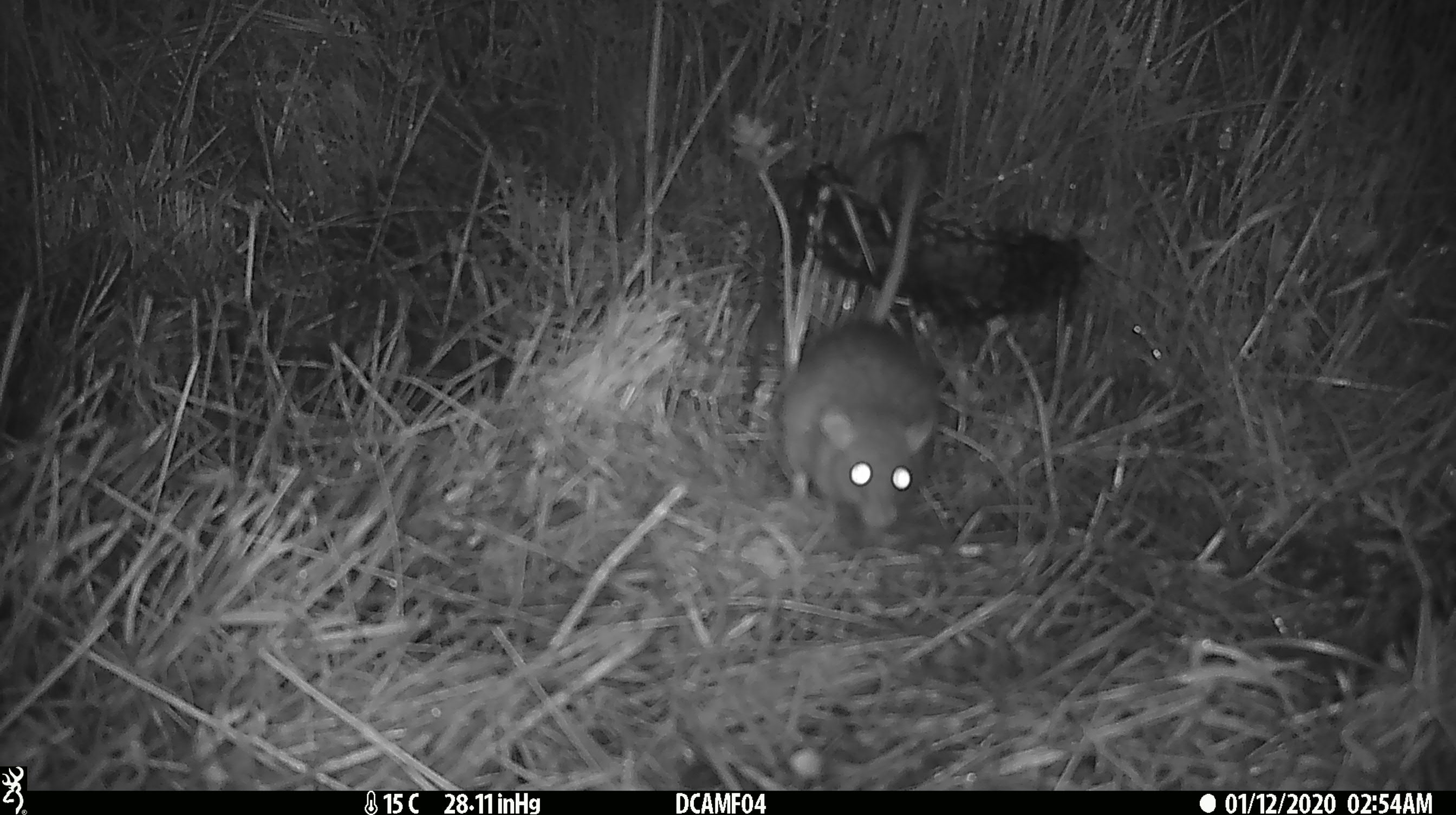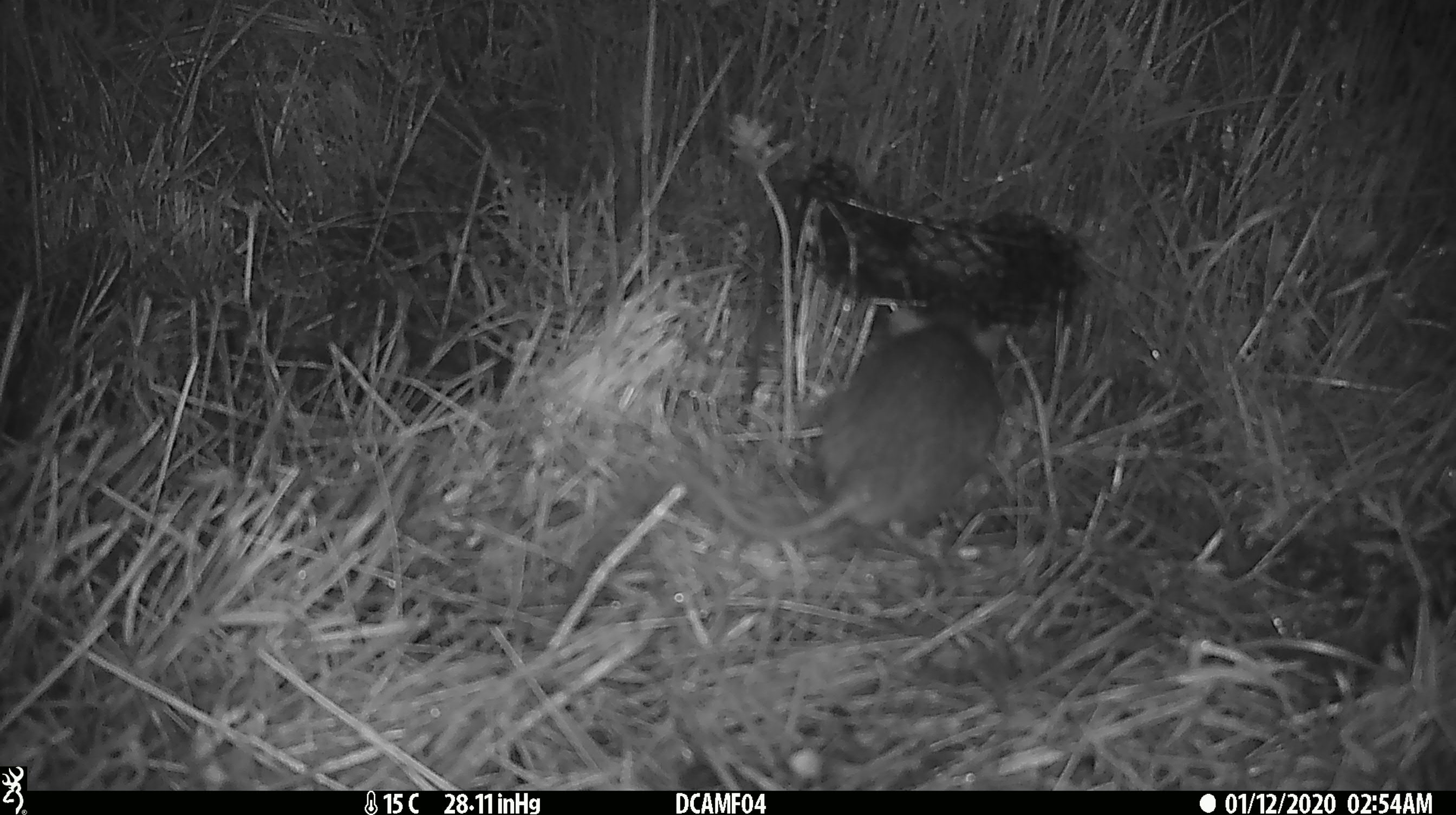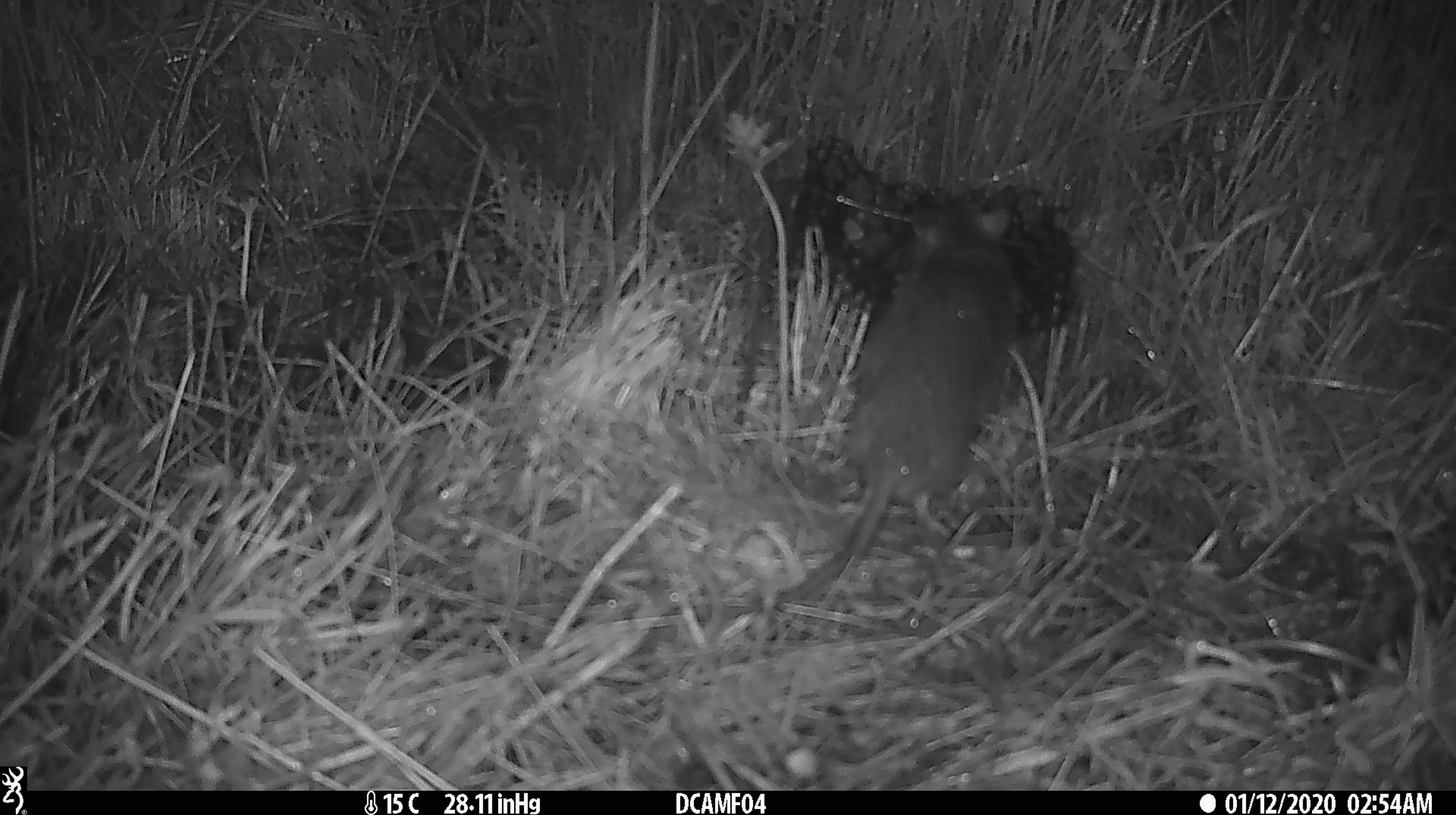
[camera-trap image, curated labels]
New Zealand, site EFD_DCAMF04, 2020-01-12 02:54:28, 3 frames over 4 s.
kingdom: Animalia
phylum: Chordata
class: Mammalia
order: Rodentia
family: Muridae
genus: Rattus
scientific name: Rattus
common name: rat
Rat (Rattus).